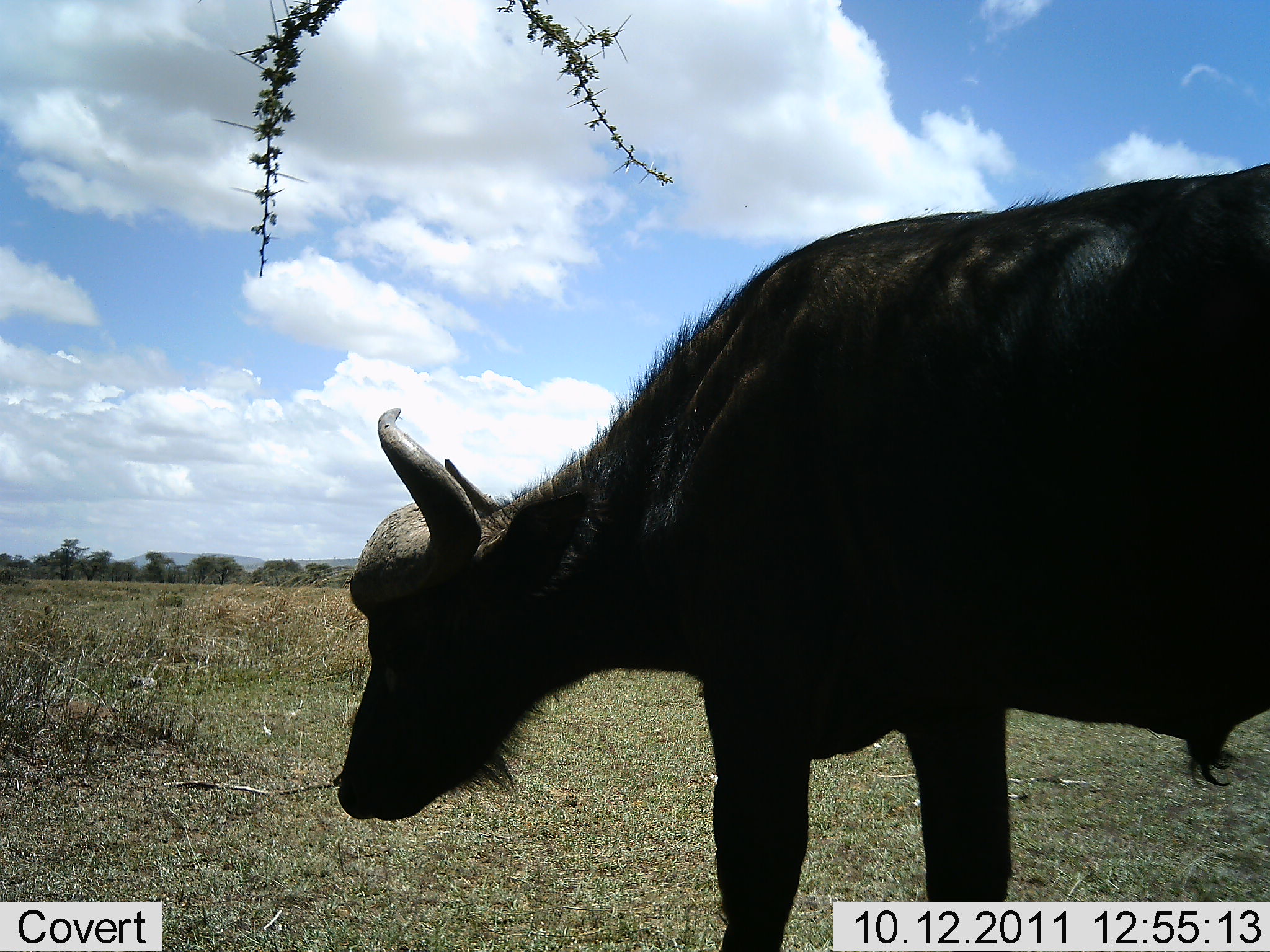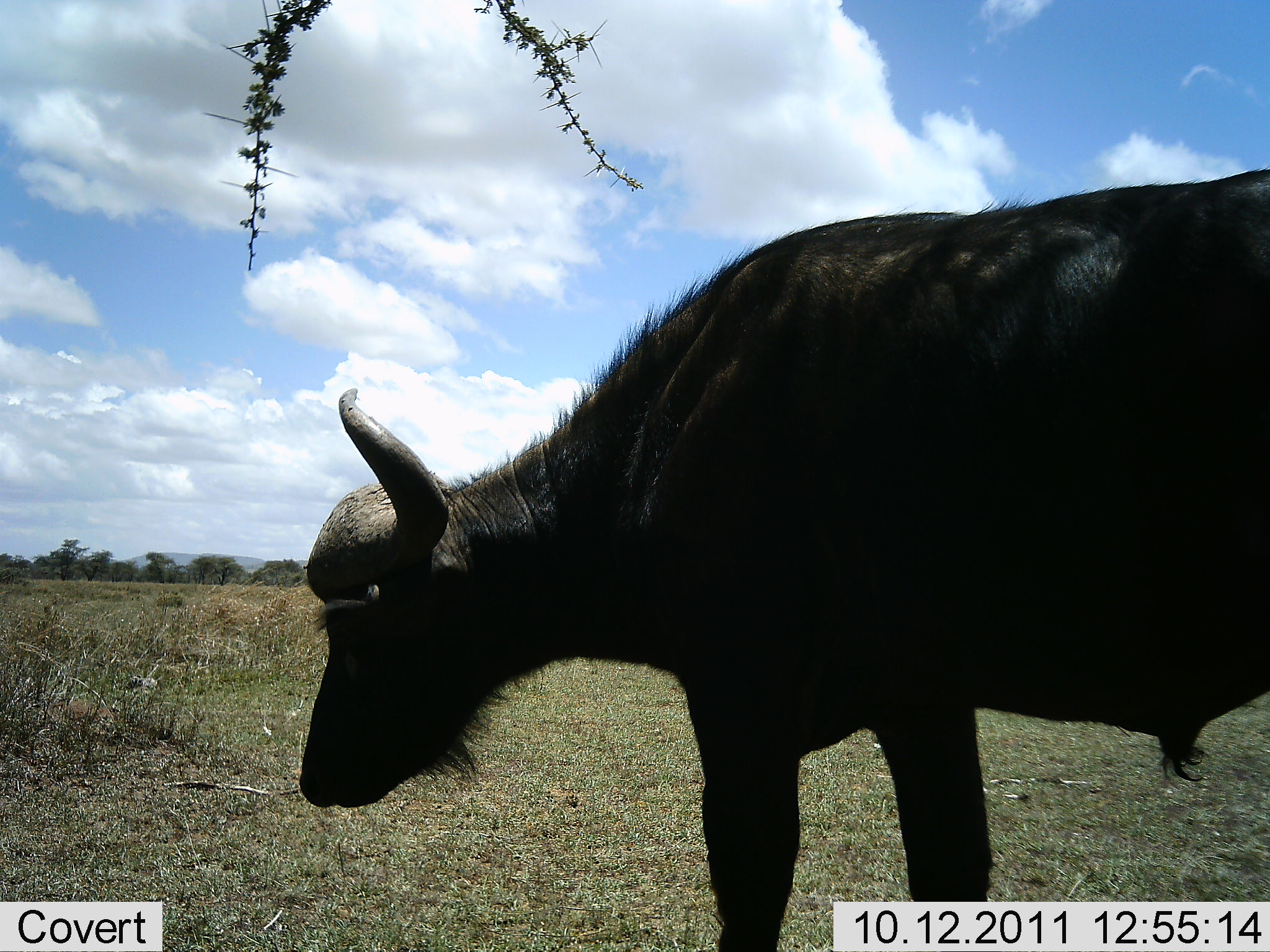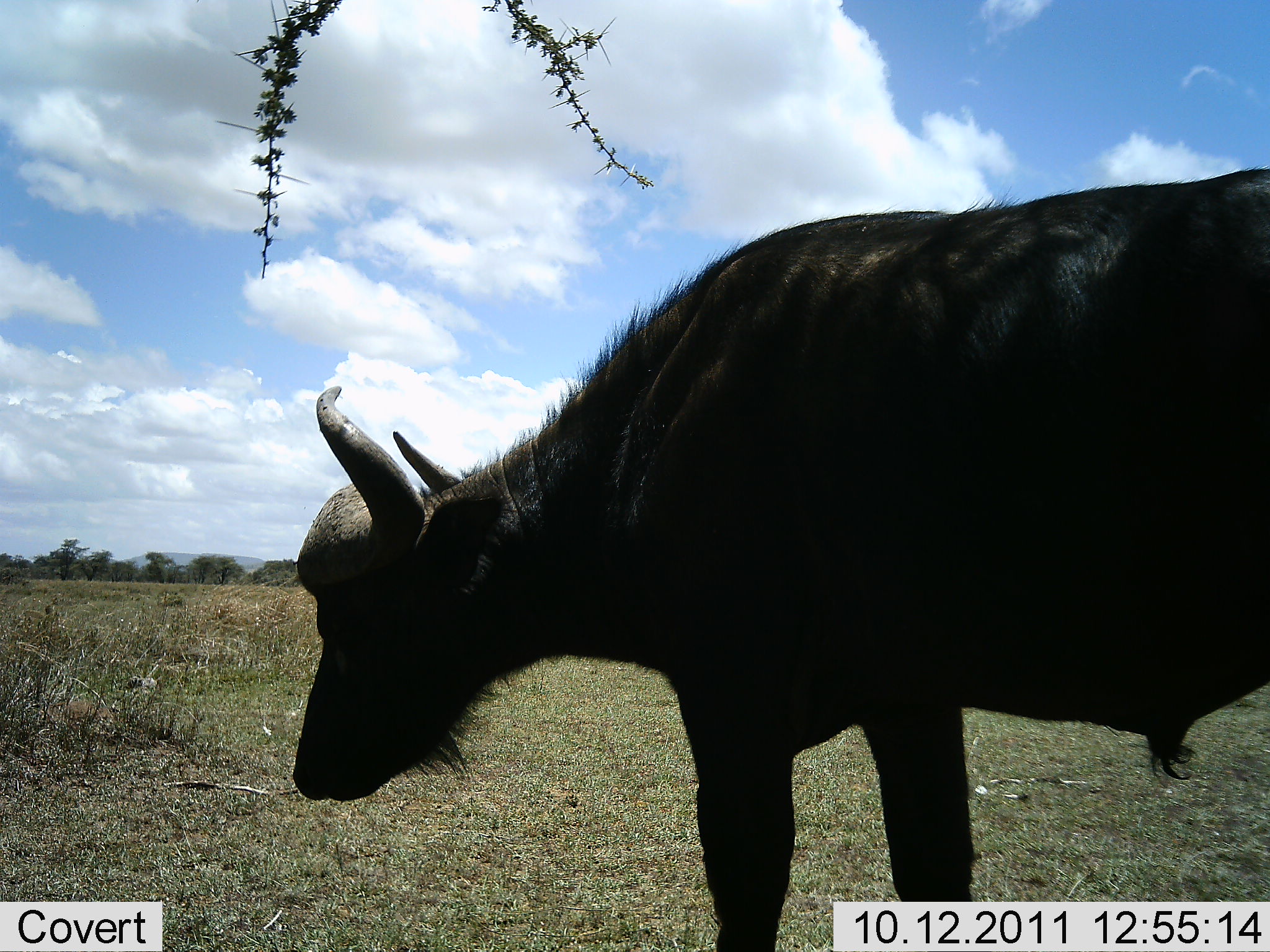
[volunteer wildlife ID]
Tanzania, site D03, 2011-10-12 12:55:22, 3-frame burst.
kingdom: Animalia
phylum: Chordata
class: Mammalia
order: Artiodactyla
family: Bovidae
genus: Syncerus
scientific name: Syncerus caffer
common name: cape buffalo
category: buffalo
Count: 1.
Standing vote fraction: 94%.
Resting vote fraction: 0%.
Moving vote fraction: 0%.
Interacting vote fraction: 0%.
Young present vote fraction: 0%.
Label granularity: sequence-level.